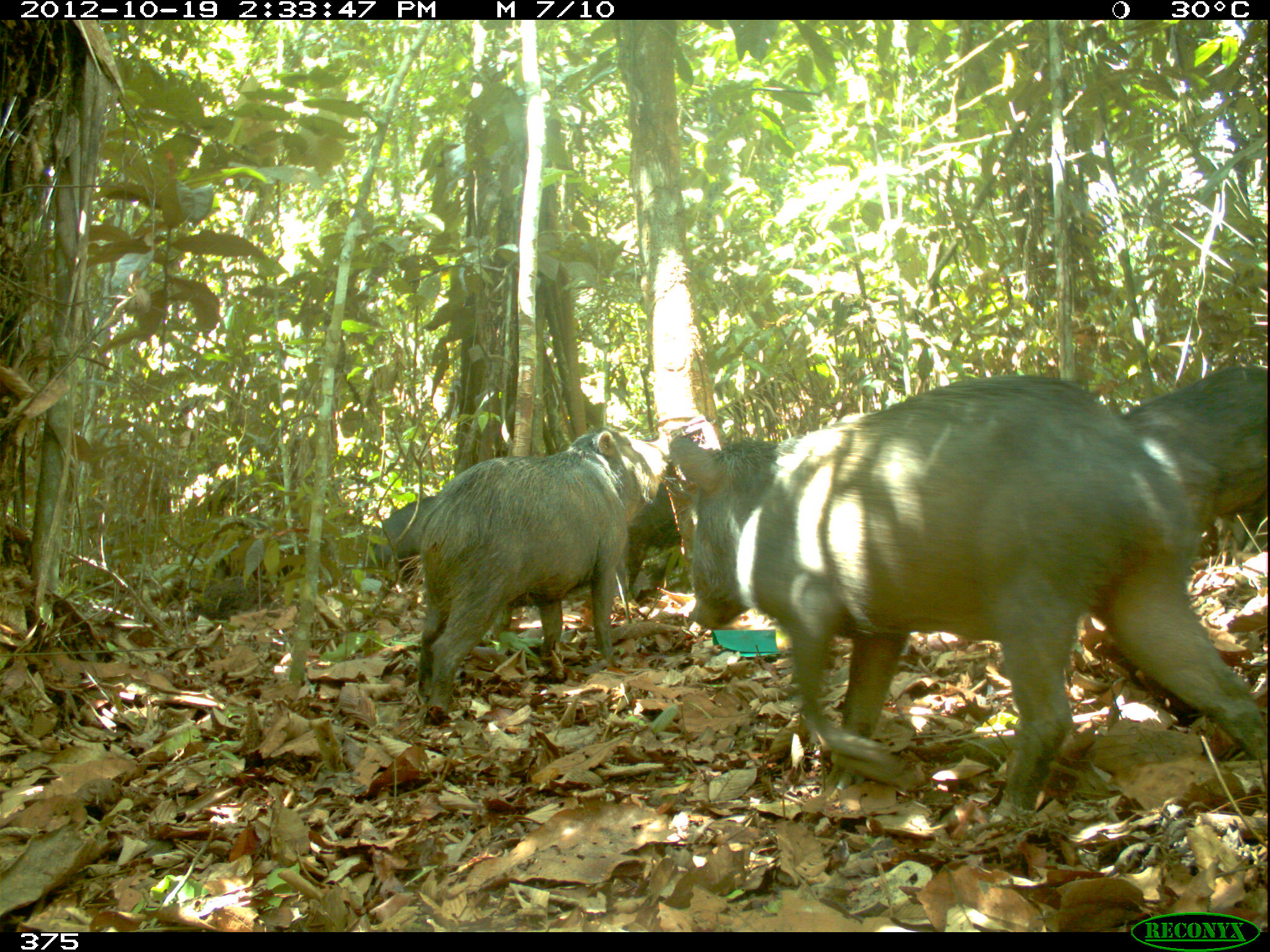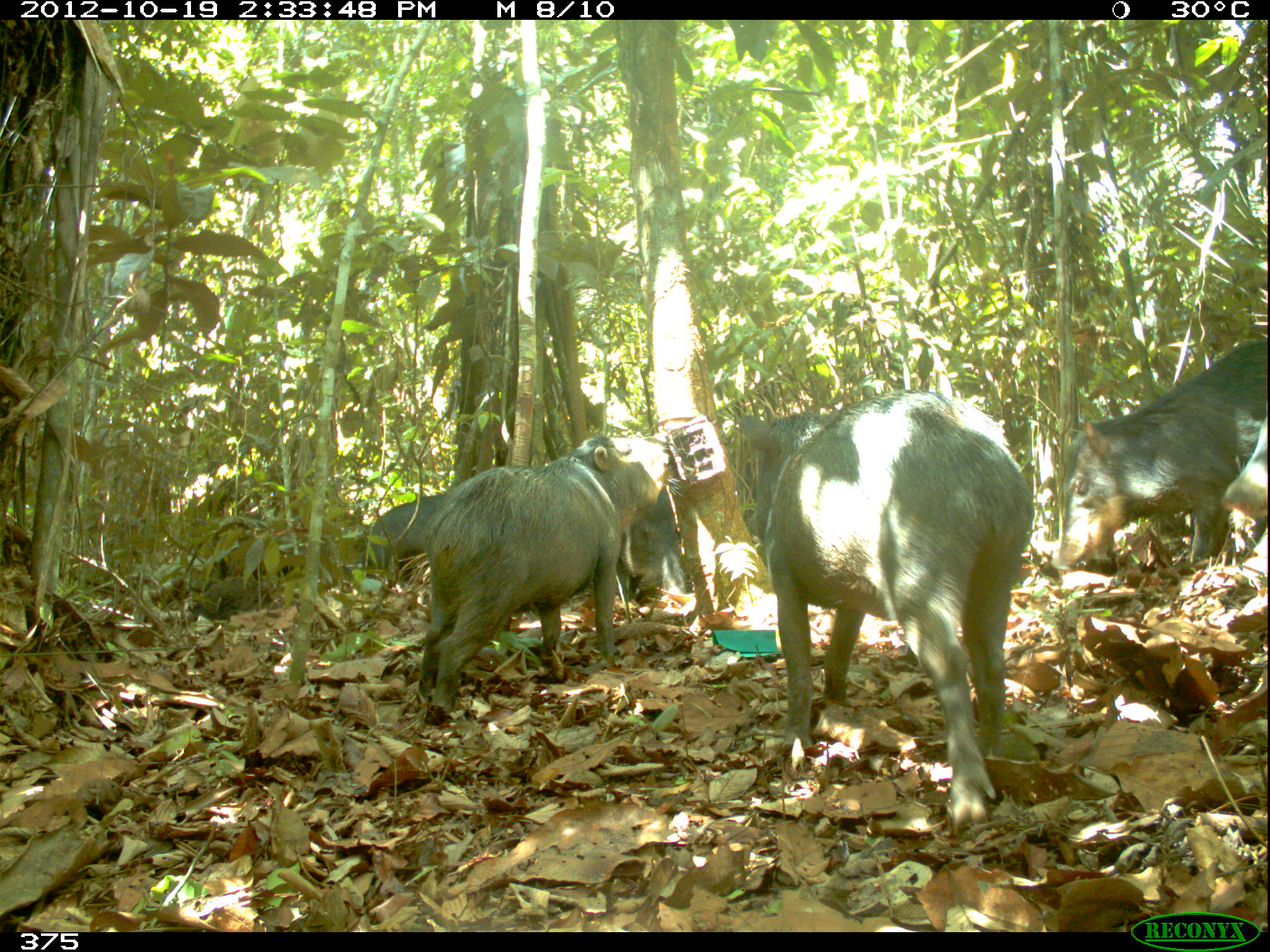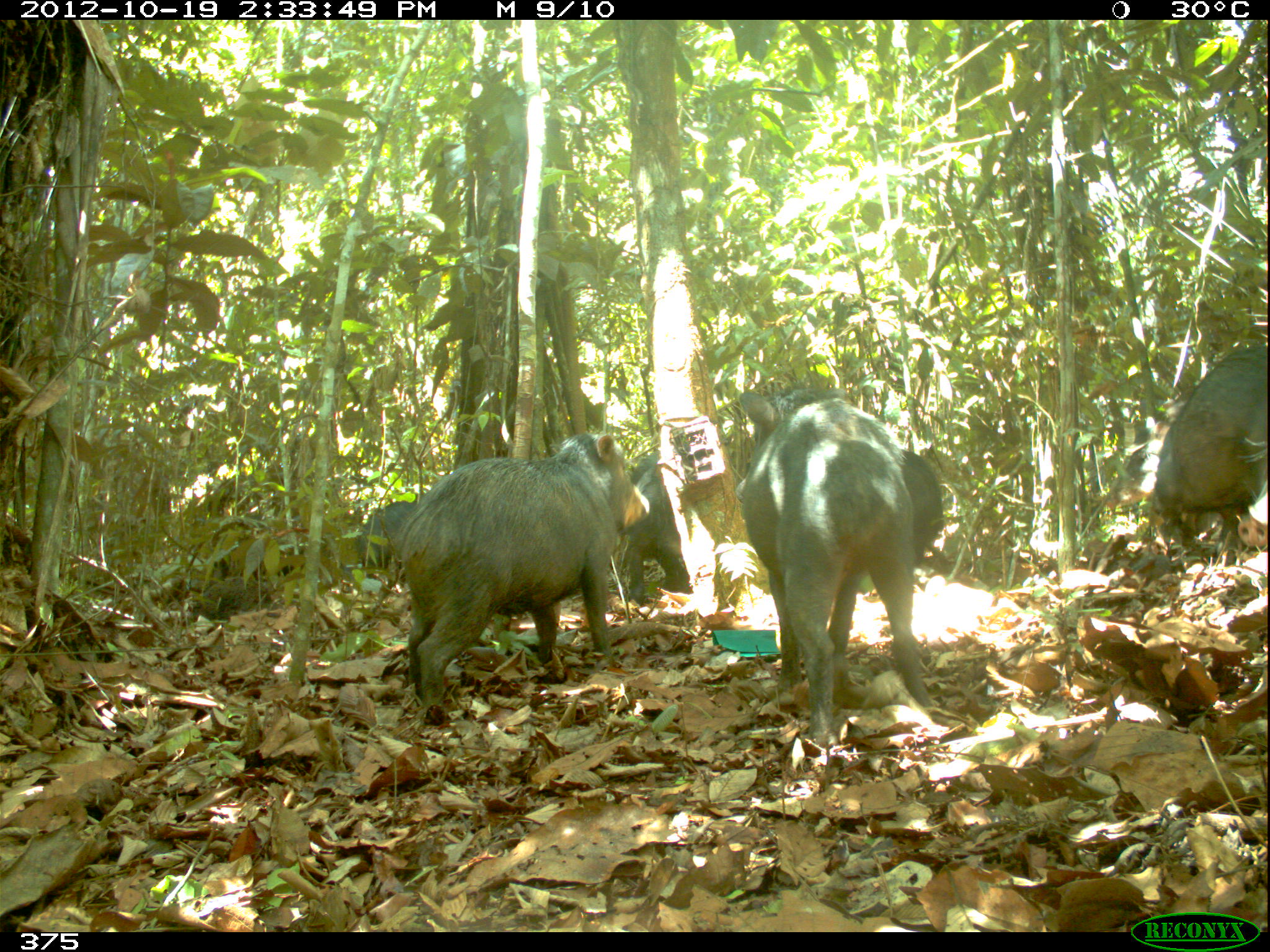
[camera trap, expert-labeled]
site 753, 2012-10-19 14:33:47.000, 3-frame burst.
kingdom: Animalia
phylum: Chordata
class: Mammalia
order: Artiodactyla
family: Tayassuidae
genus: Tayassu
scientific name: Tayassu pecari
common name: white-lipped peccary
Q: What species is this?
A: Tayassu pecari (white-lipped peccary).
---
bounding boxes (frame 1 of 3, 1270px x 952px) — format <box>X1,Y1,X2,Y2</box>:
tayassu pecari: <box>666,373,1266,820</box>; <box>416,426,668,714</box>; <box>1118,363,1266,535</box>; <box>626,480,680,597</box>; <box>366,496,439,568</box>; <box>215,533,305,581</box>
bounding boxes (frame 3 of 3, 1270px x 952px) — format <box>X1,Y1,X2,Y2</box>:
tayassu pecari: <box>390,428,652,715</box>; <box>732,383,932,739</box>; <box>1156,345,1267,550</box>; <box>901,448,943,571</box>; <box>215,539,304,581</box>; <box>358,500,412,569</box>; <box>1237,436,1268,550</box>